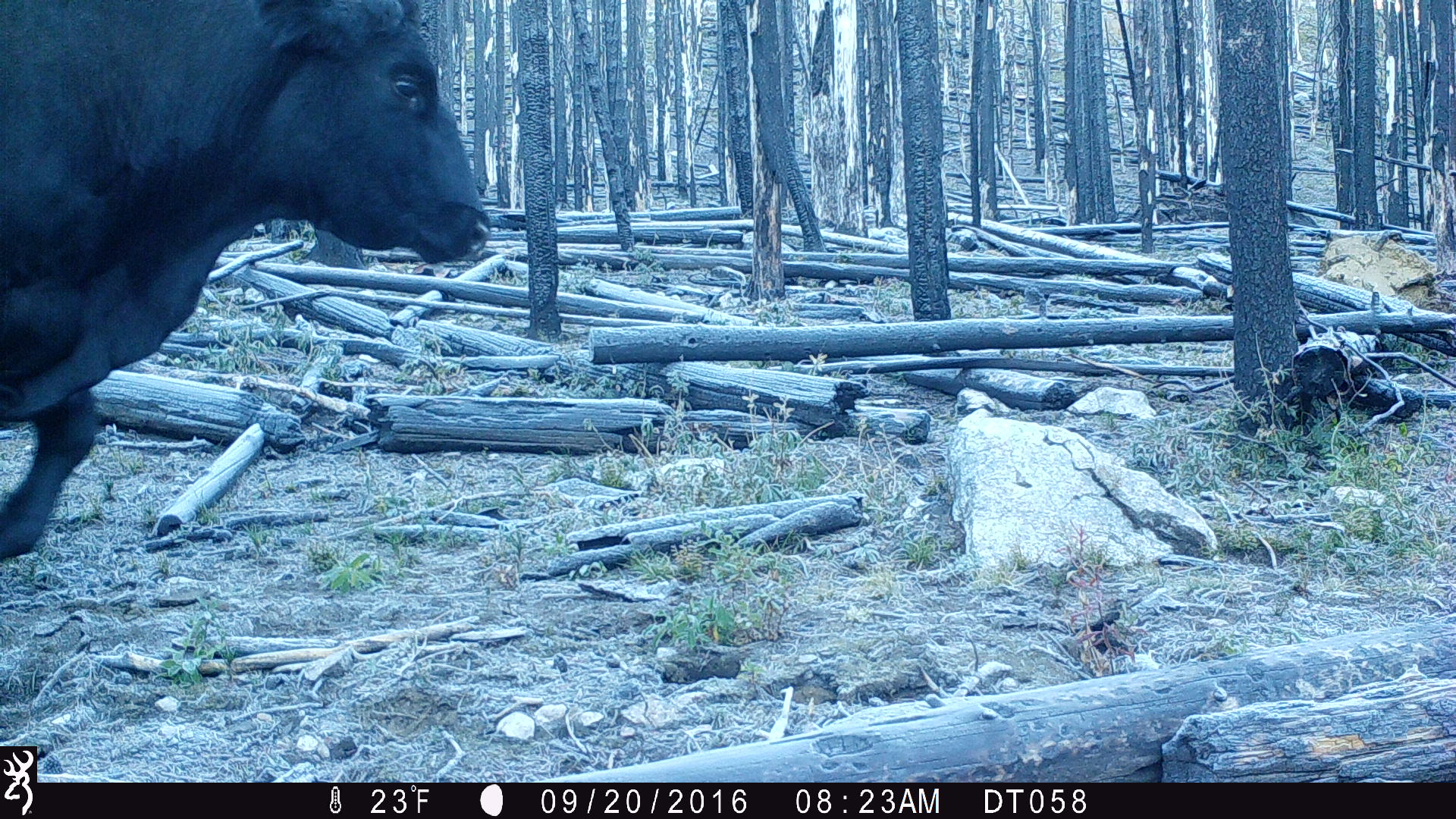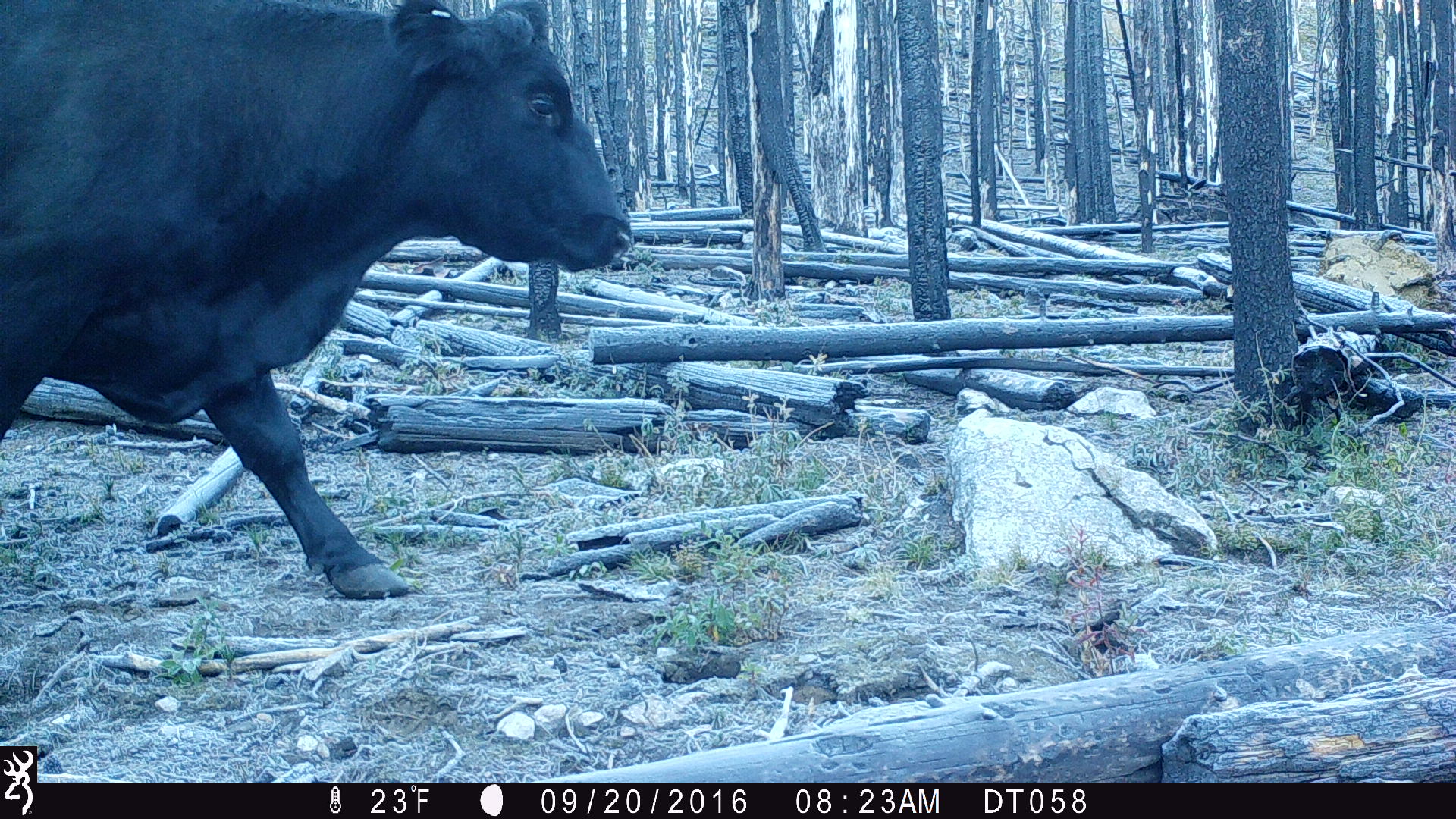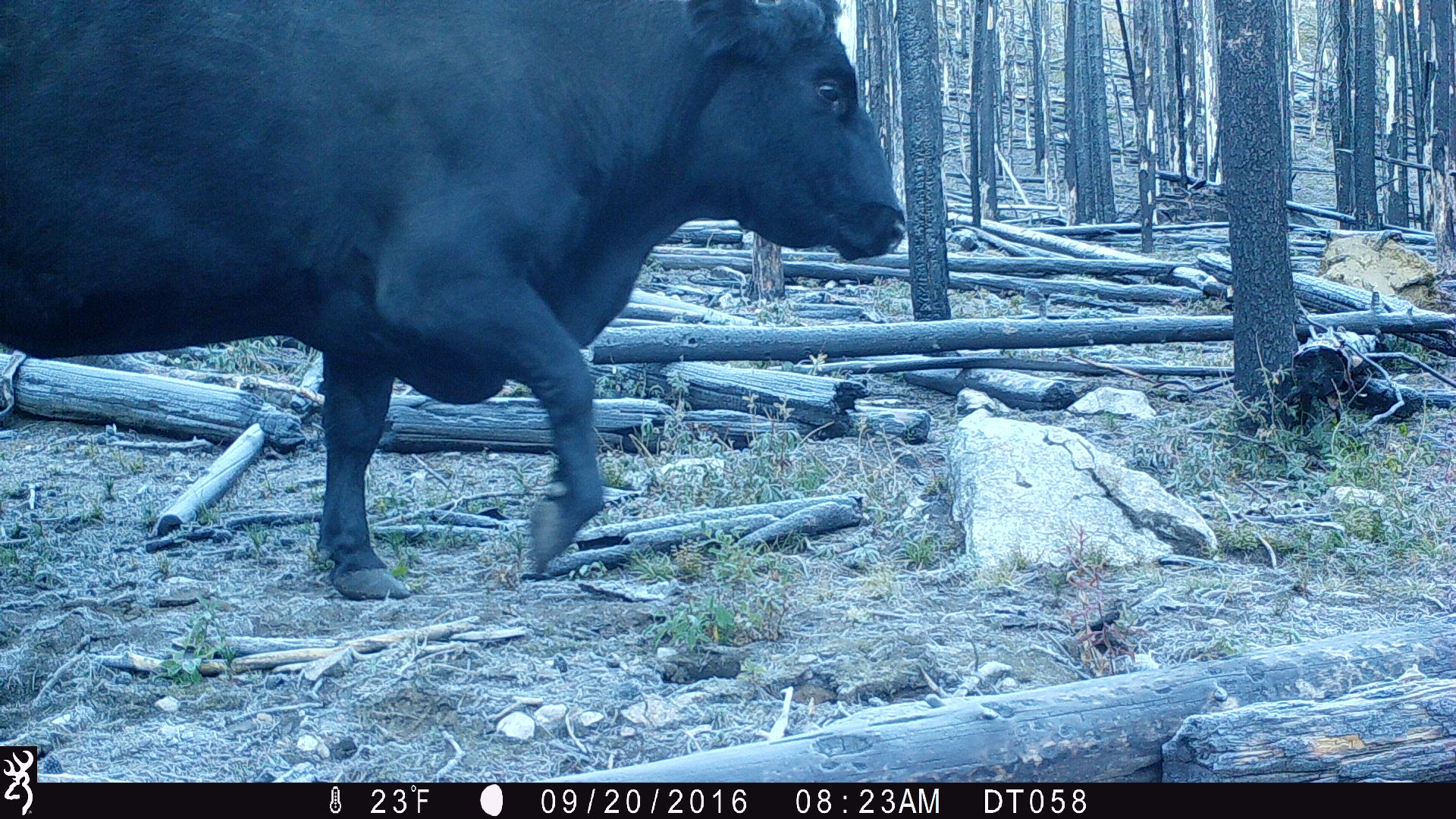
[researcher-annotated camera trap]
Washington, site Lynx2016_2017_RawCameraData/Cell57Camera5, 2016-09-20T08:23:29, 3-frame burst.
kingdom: Animalia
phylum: Chordata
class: Mammalia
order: Artiodactyla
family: Bovidae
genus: Bos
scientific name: Bos taurus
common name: domestic cattle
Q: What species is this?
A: Domestic cattle (Bos taurus).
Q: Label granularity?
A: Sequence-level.